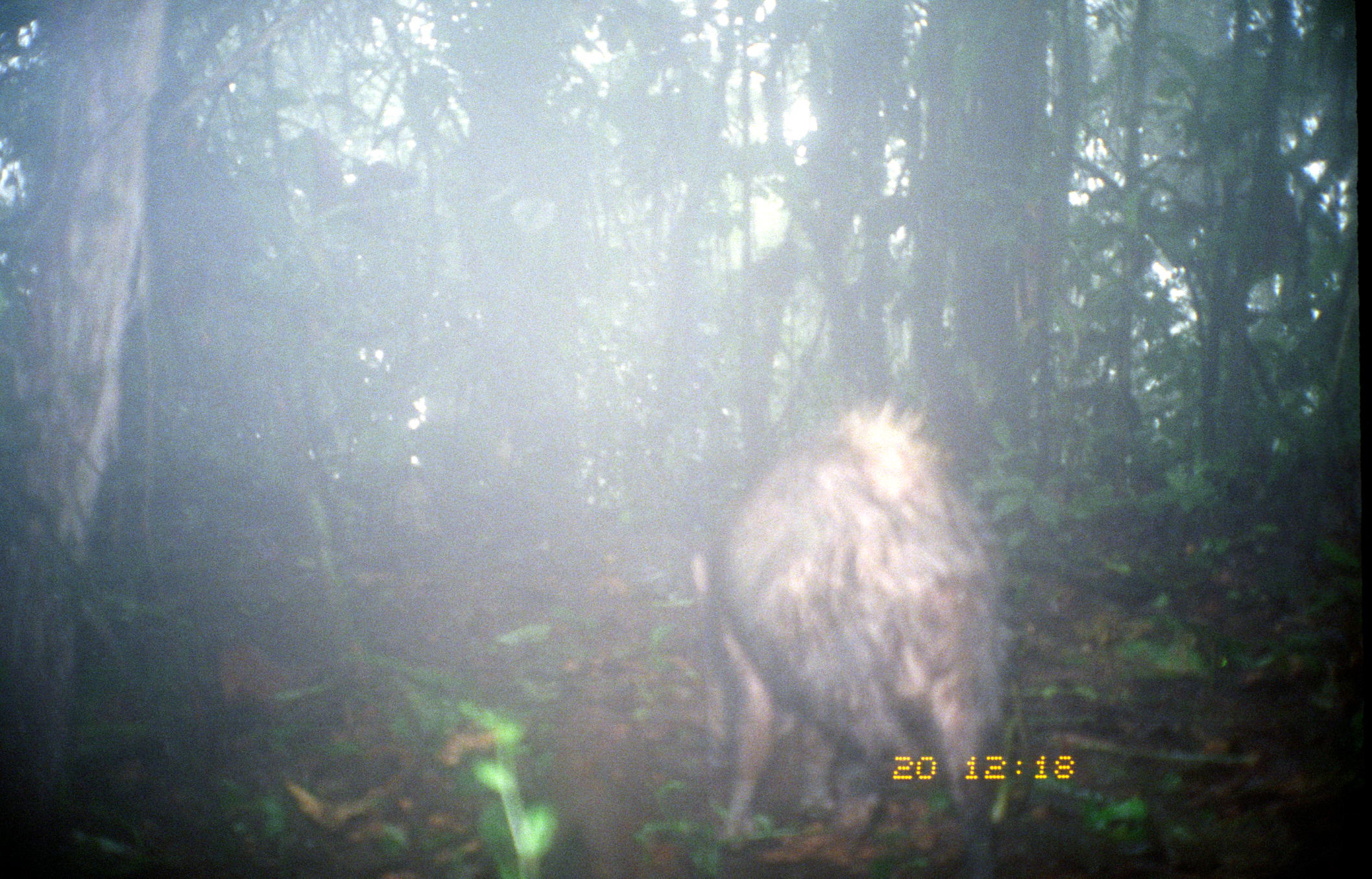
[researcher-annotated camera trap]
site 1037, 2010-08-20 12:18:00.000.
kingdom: Animalia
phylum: Chordata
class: Mammalia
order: Artiodactyla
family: Tayassuidae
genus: Pecari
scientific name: Pecari tajacu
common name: collared peccary